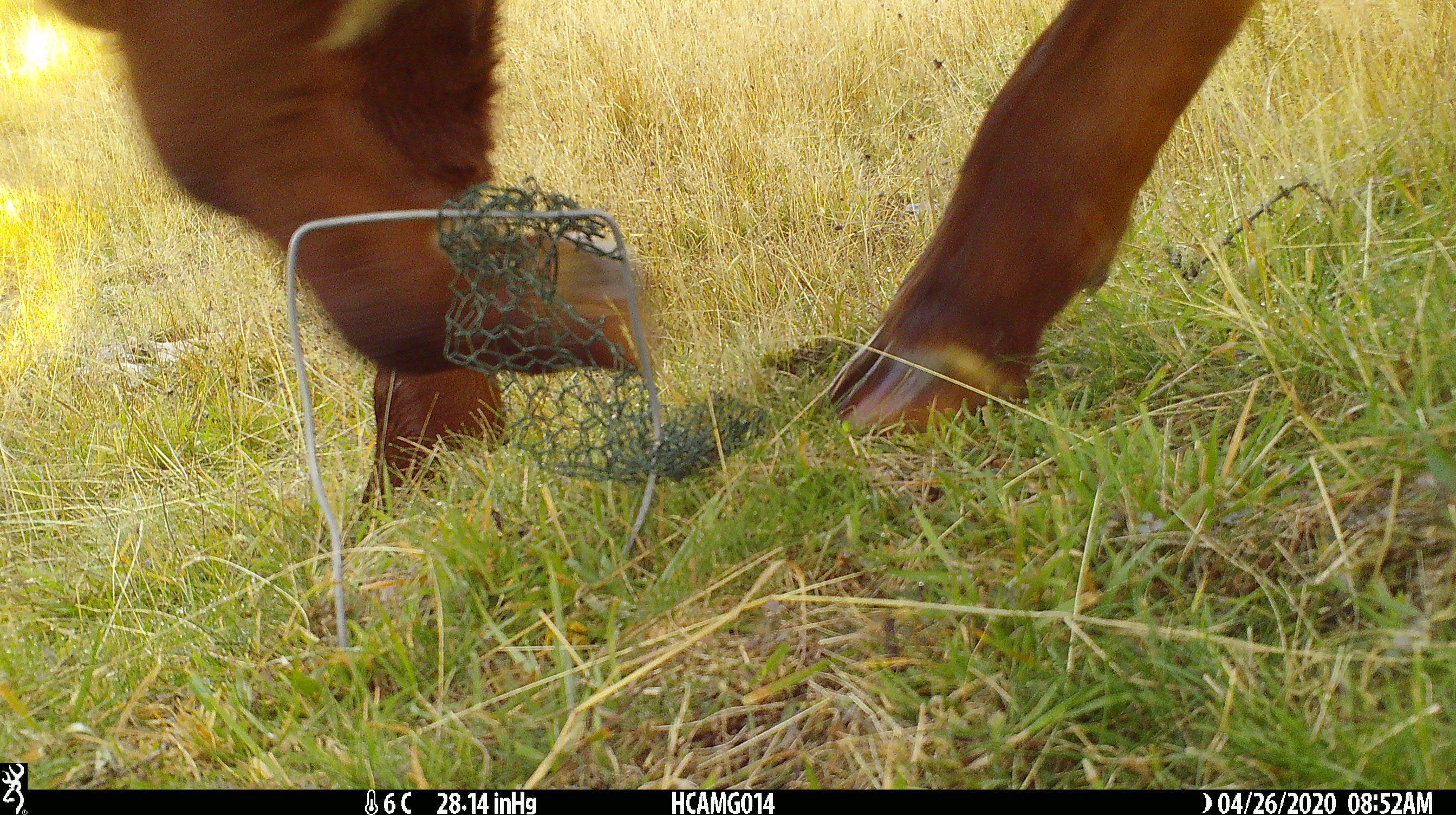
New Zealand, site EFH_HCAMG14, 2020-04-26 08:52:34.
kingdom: Animalia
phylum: Chordata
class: Mammalia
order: Artiodactyla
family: Bovidae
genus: Bos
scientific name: Bos taurus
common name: domestic cow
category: cow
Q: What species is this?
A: Cow (domestic cow) (Bos taurus).